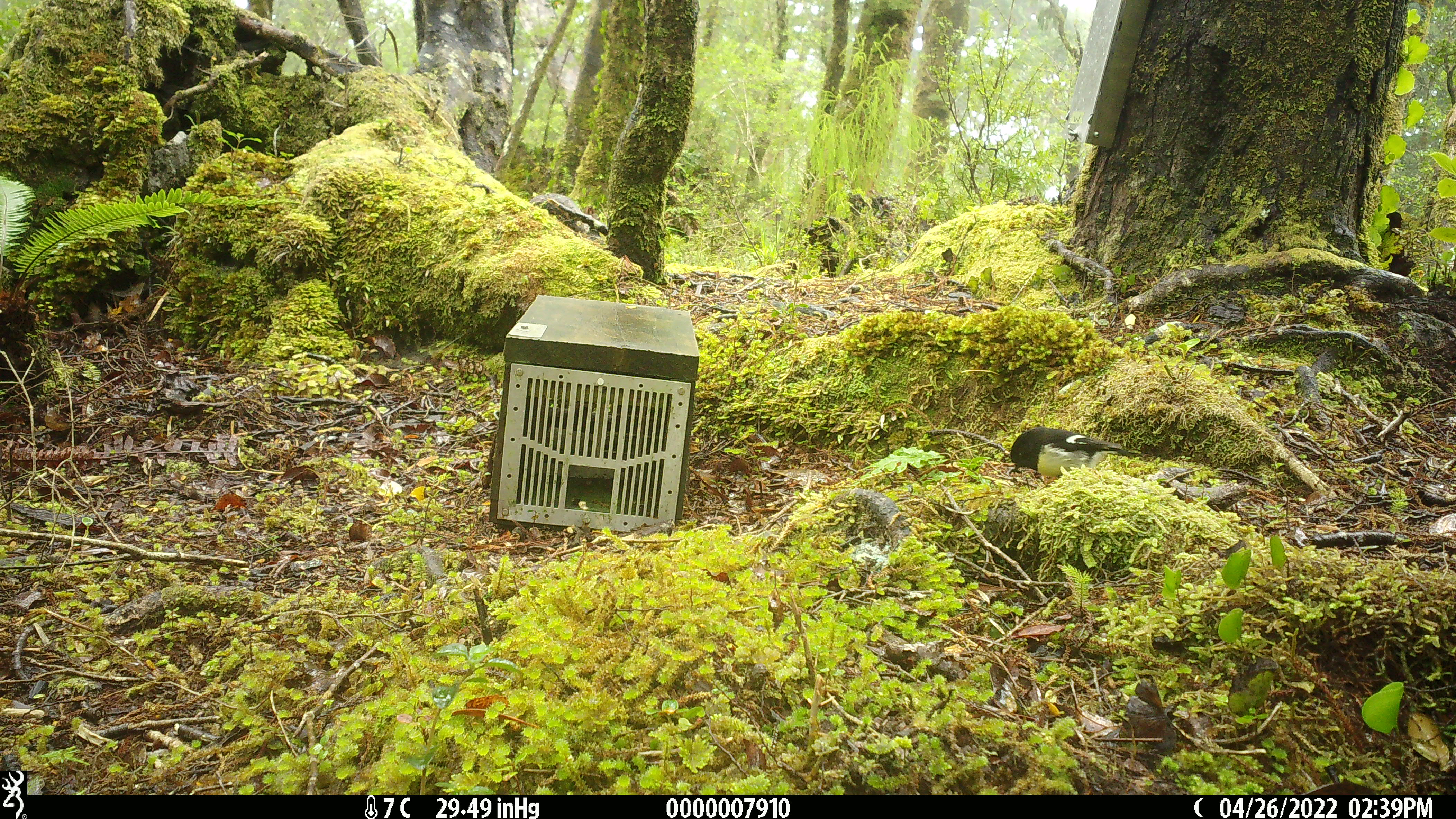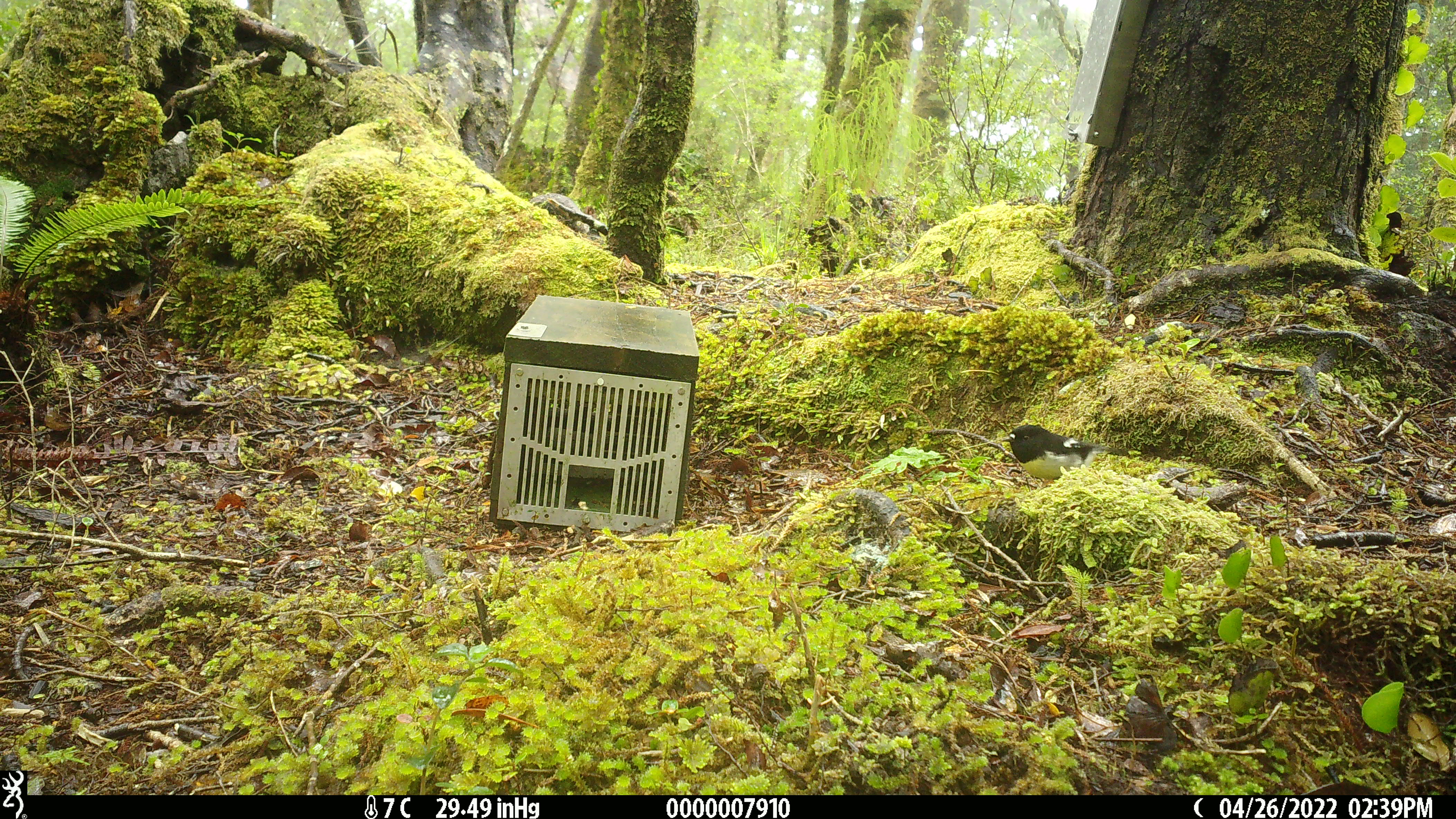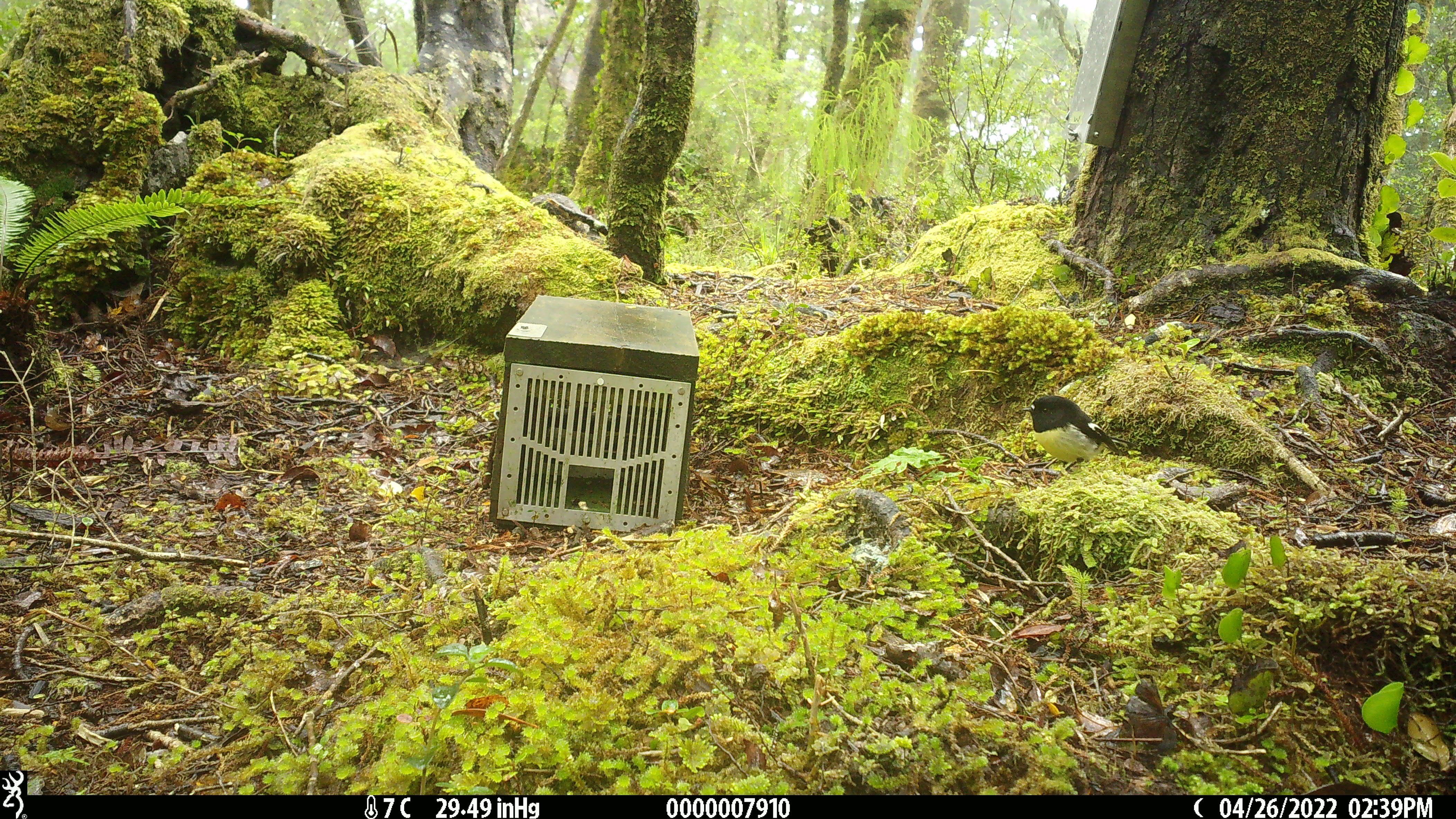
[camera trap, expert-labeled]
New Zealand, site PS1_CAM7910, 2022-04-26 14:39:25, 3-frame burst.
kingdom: Animalia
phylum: Chordata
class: Aves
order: Passeriformes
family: Petroicidae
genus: Petroica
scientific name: Petroica macrocephala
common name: tomtit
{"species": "tomtit (Petroica macrocephala)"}